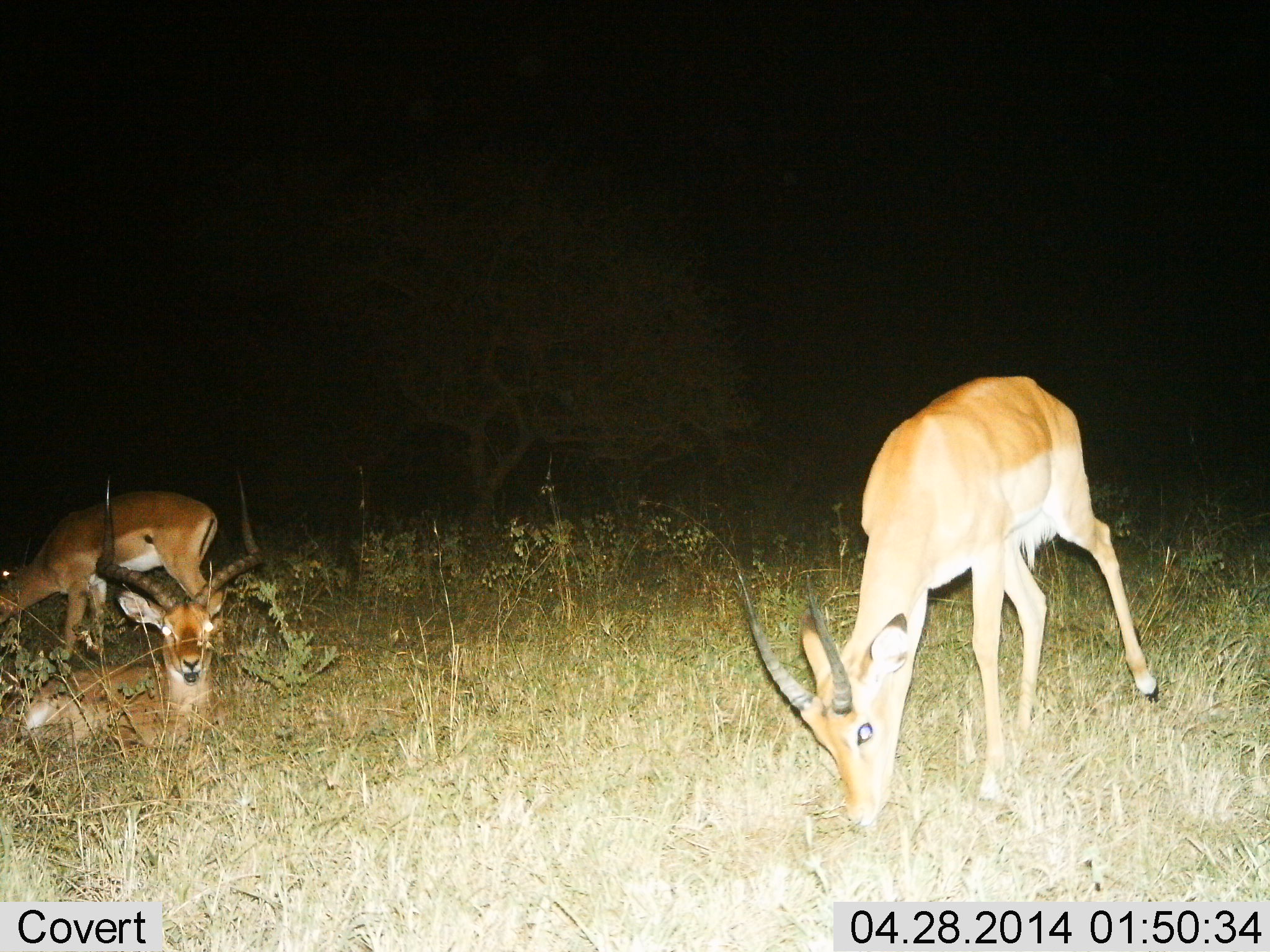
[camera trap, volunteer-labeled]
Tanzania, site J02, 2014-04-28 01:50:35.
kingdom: Animalia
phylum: Chordata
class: Mammalia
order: Artiodactyla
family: Bovidae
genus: Aepyceros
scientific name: Aepyceros melampus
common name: impala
Impala (Aepyceros melampus), count 3. Behavior (volunteer vote fractions): standing 10%, resting 90%, moving 0%, interacting 0%. Young present (vote fraction): 0%. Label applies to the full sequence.